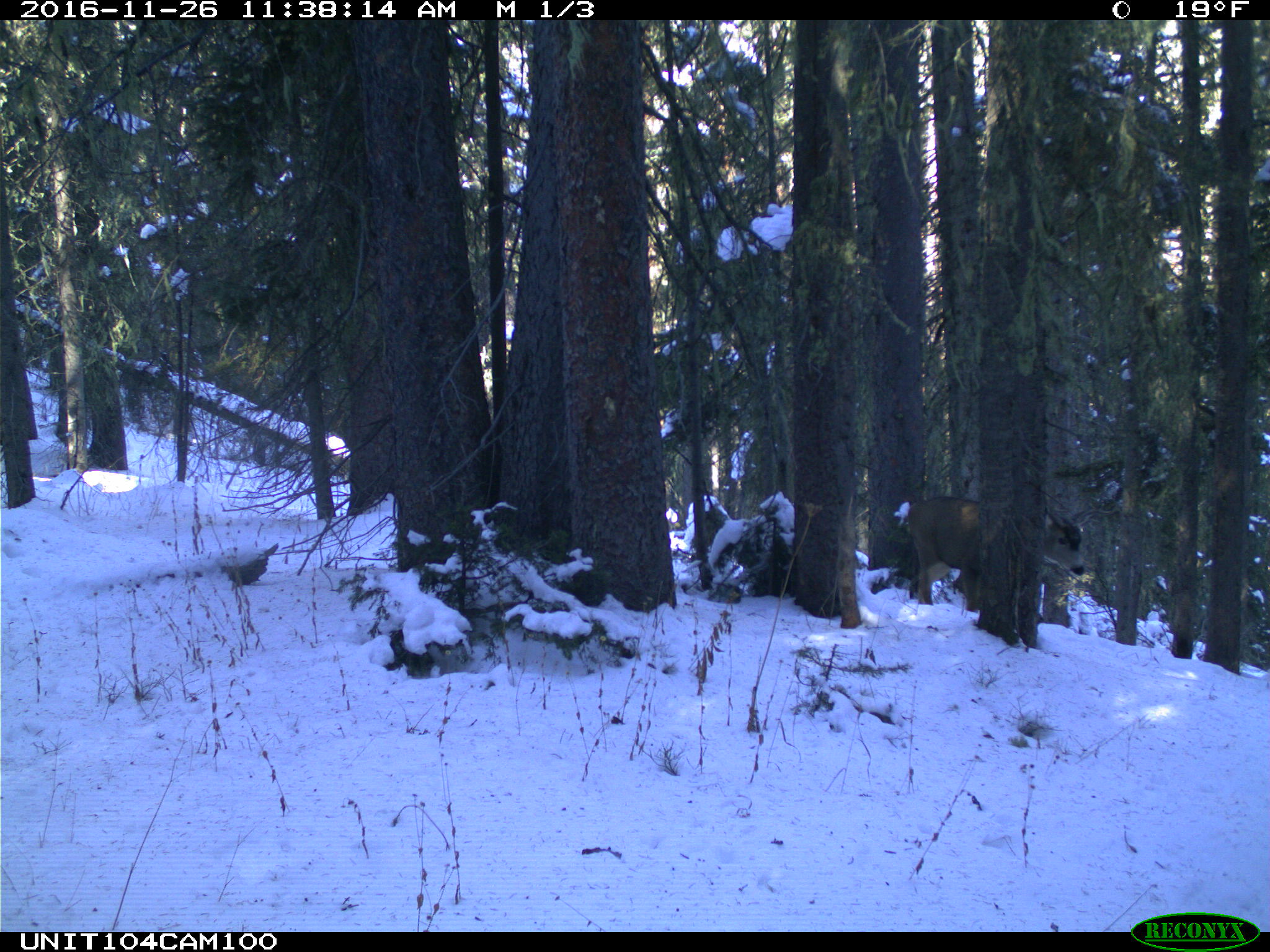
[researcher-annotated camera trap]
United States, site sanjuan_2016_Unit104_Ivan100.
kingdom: Animalia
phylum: Chordata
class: Mammalia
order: Artiodactyla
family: Cervidae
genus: Odocoileus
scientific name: Odocoileus hemionus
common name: mule deer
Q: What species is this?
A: Odocoileus hemionus (mule deer).